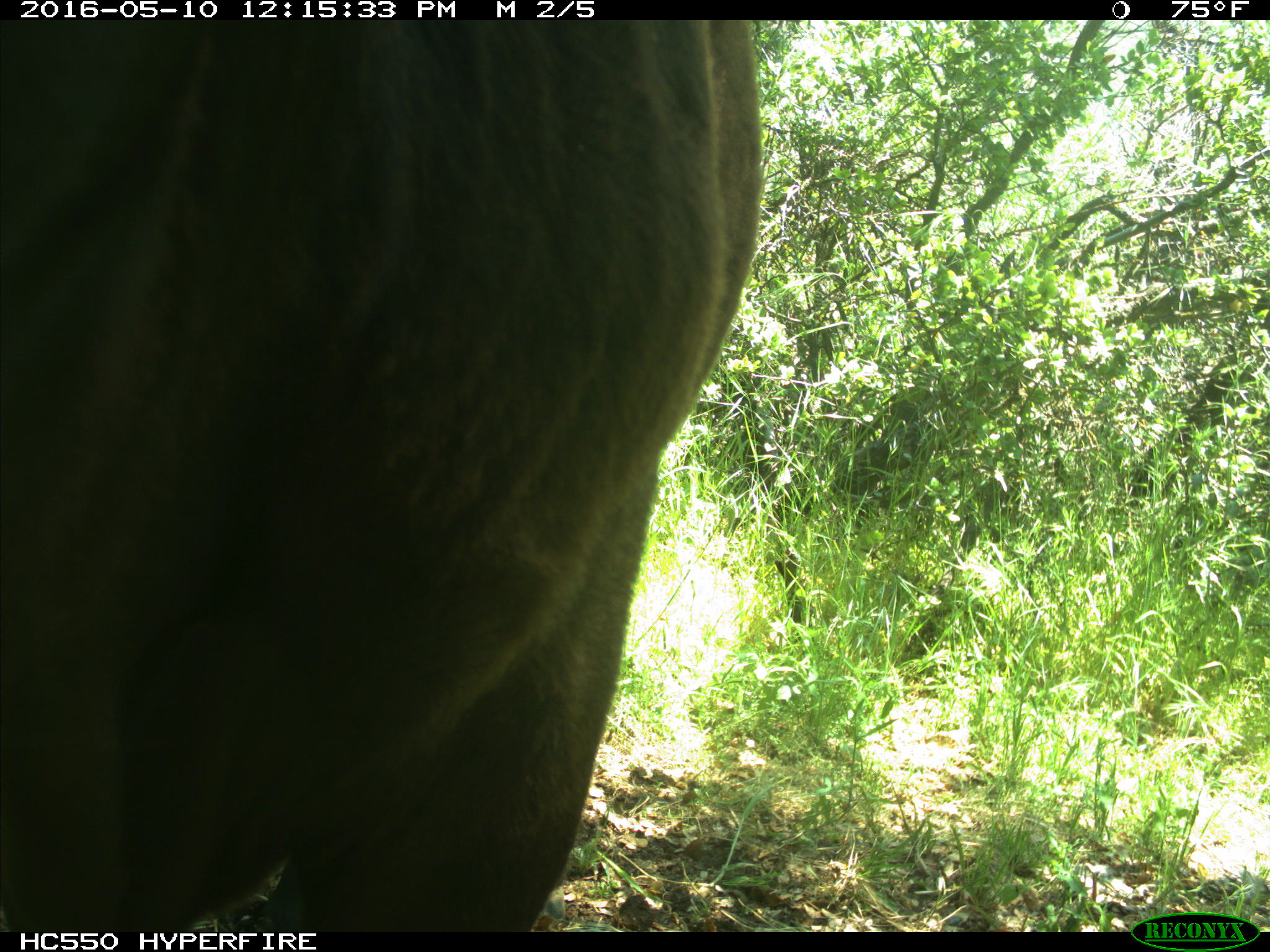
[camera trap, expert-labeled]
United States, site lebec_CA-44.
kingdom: Animalia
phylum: Chordata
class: Mammalia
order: Artiodactyla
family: Bovidae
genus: Bos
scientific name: Bos taurus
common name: domestic cow